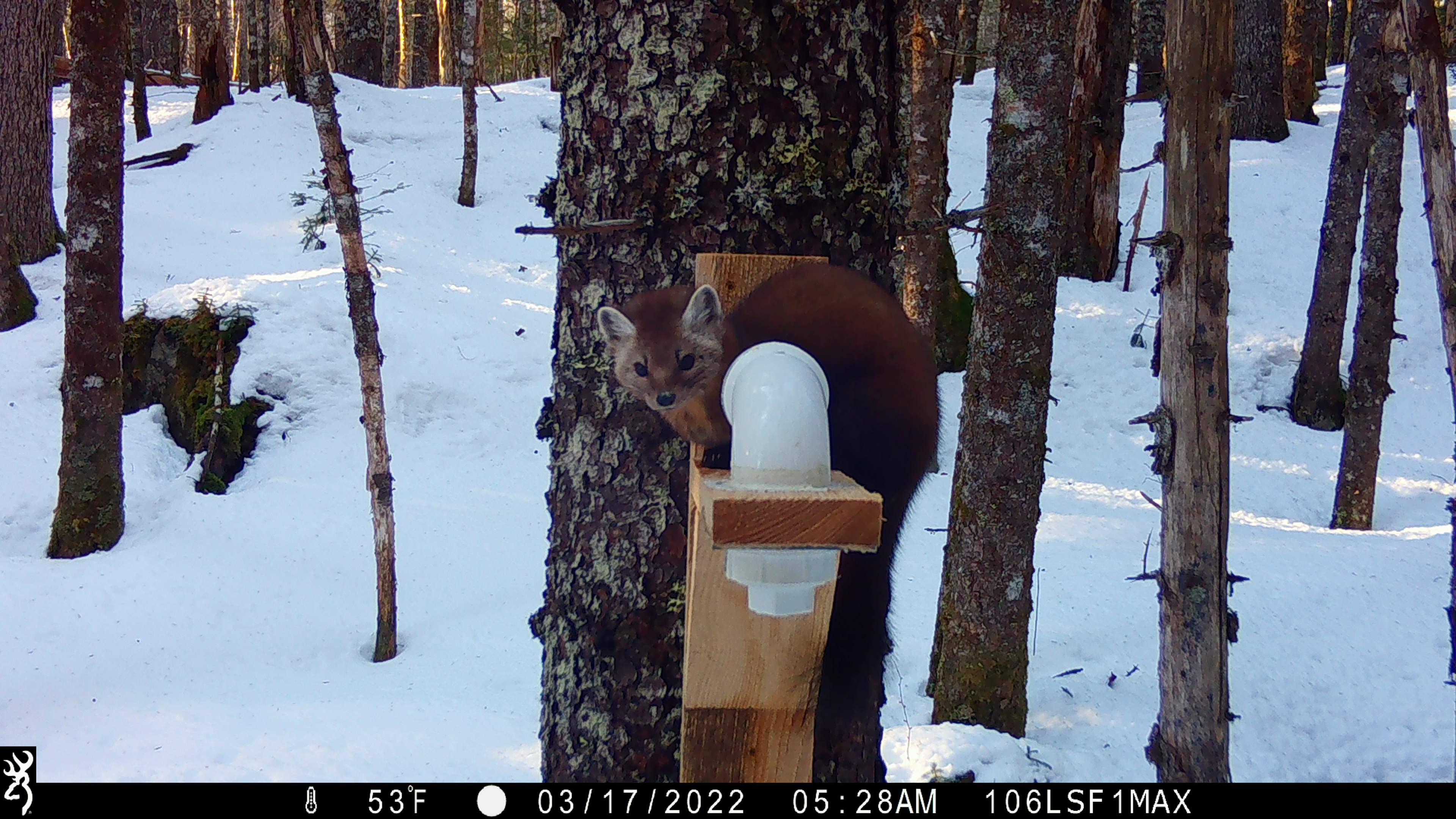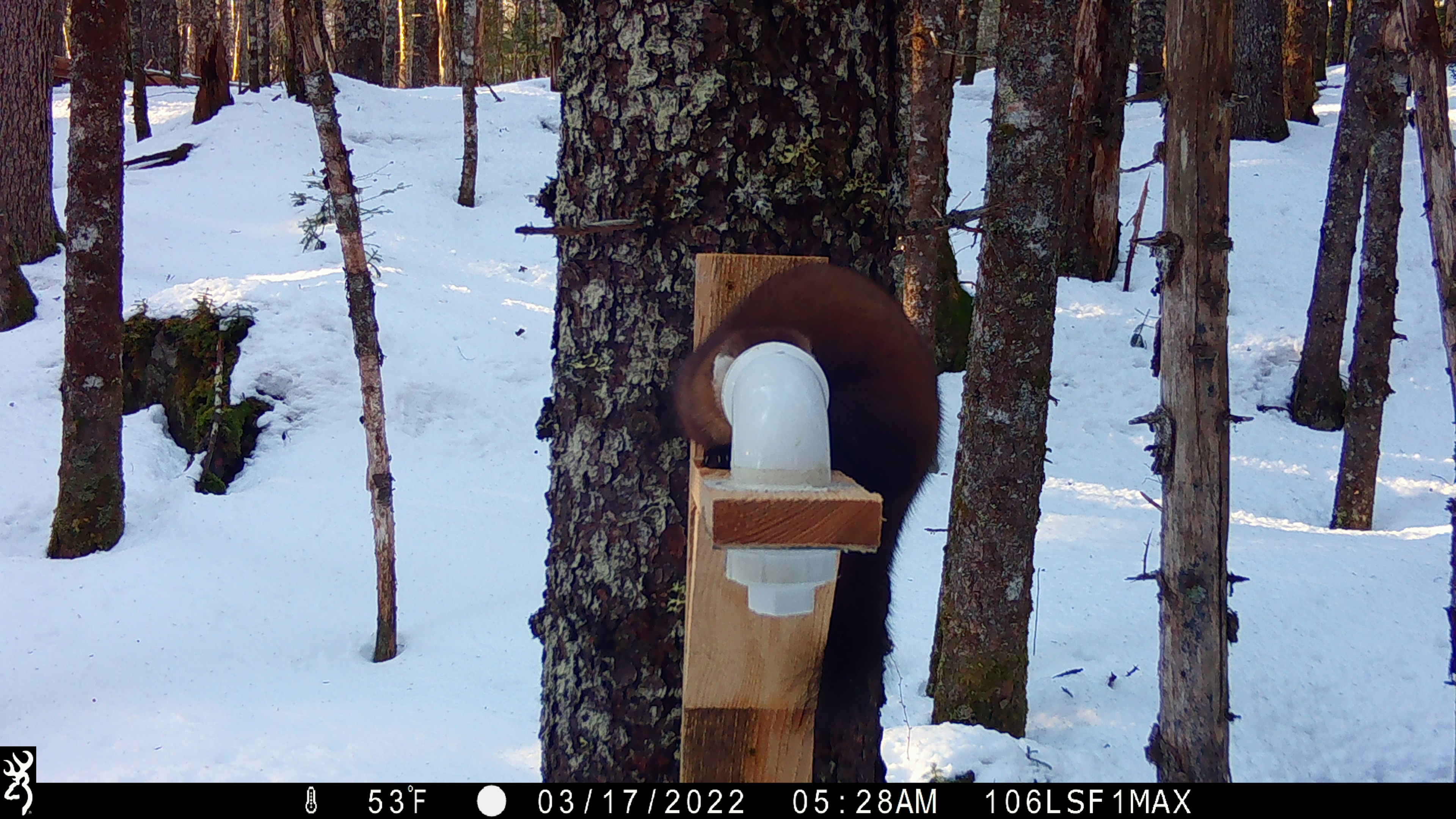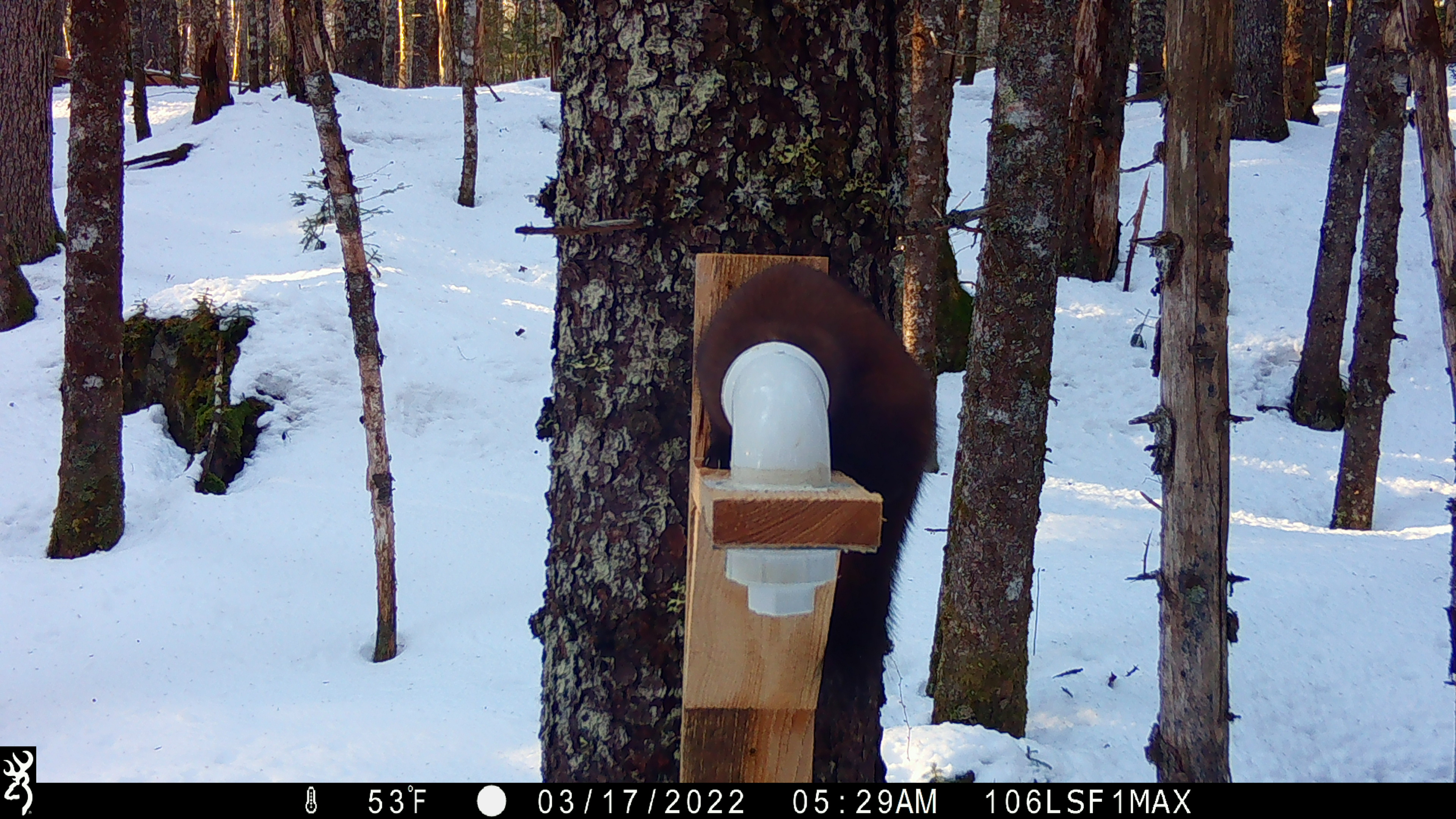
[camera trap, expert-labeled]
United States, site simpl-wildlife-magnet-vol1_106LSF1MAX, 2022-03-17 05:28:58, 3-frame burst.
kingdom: Animalia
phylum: Chordata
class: Mammalia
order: Carnivora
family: Mustelidae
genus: Martes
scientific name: Martes americana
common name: american marten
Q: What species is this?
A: American marten (Martes americana).